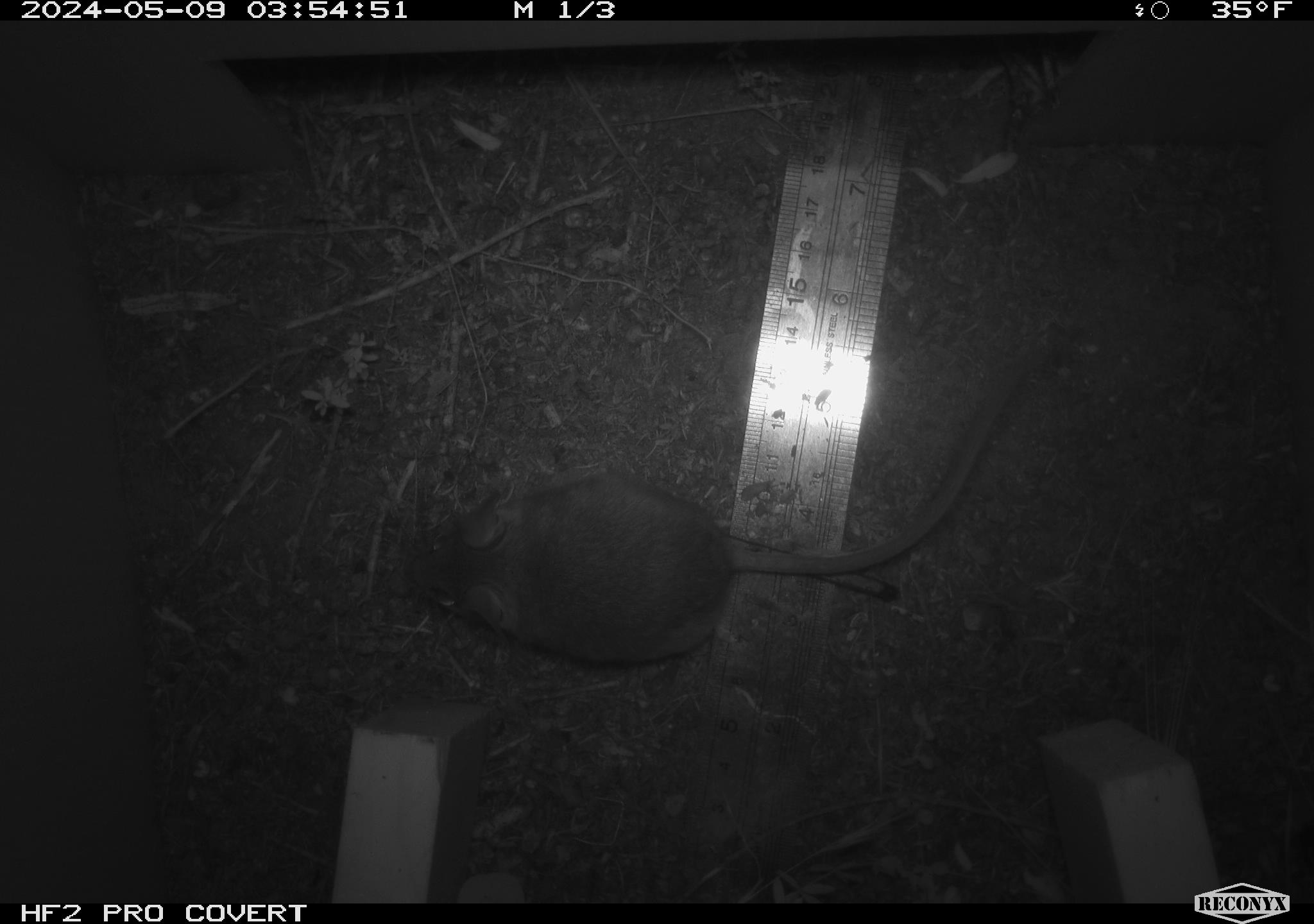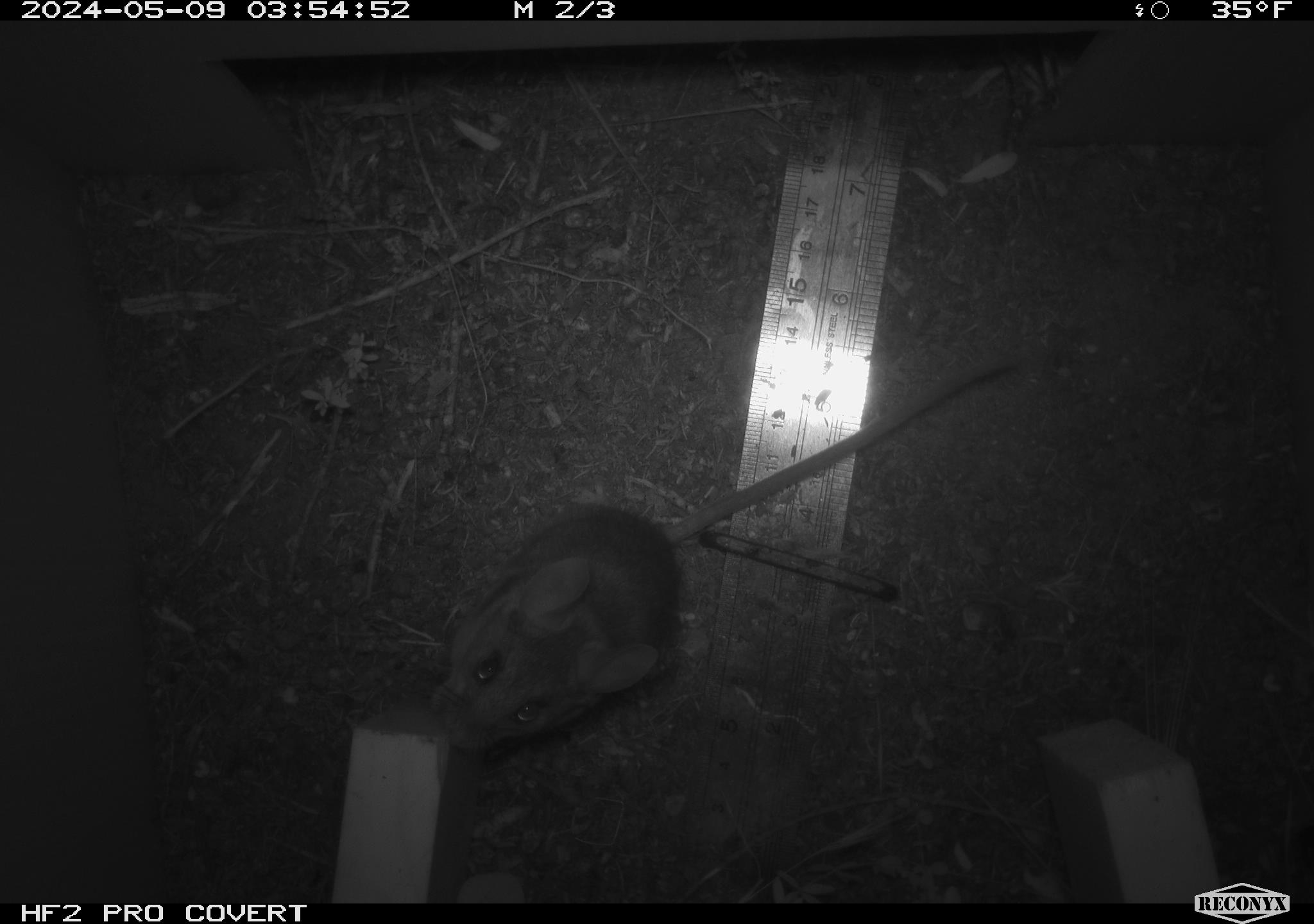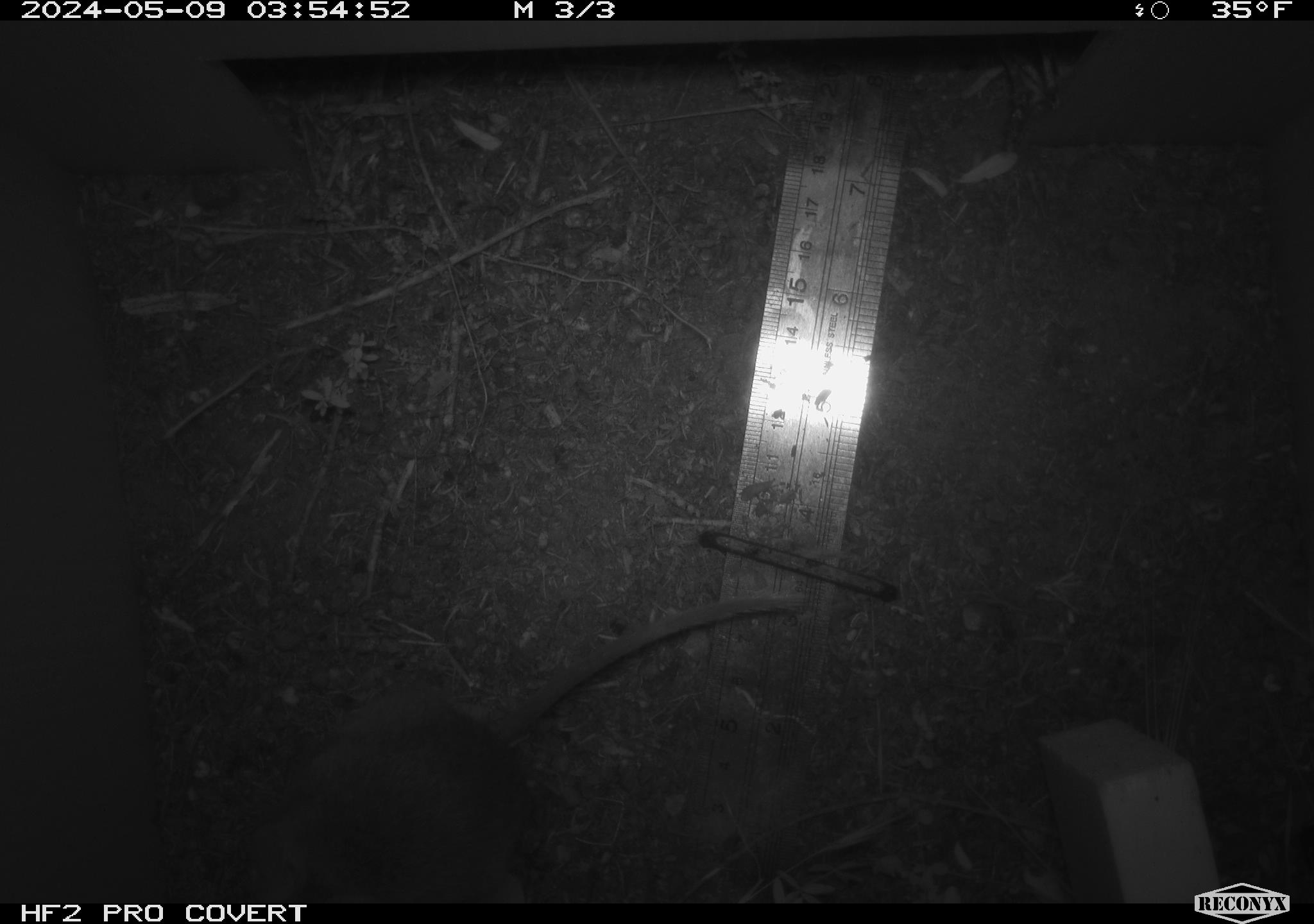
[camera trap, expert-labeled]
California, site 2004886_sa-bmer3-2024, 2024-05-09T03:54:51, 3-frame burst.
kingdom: Animalia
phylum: Chordata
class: Mammalia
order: Rodentia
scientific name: Rodentia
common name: mouse species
Mouse species (Rodentia).